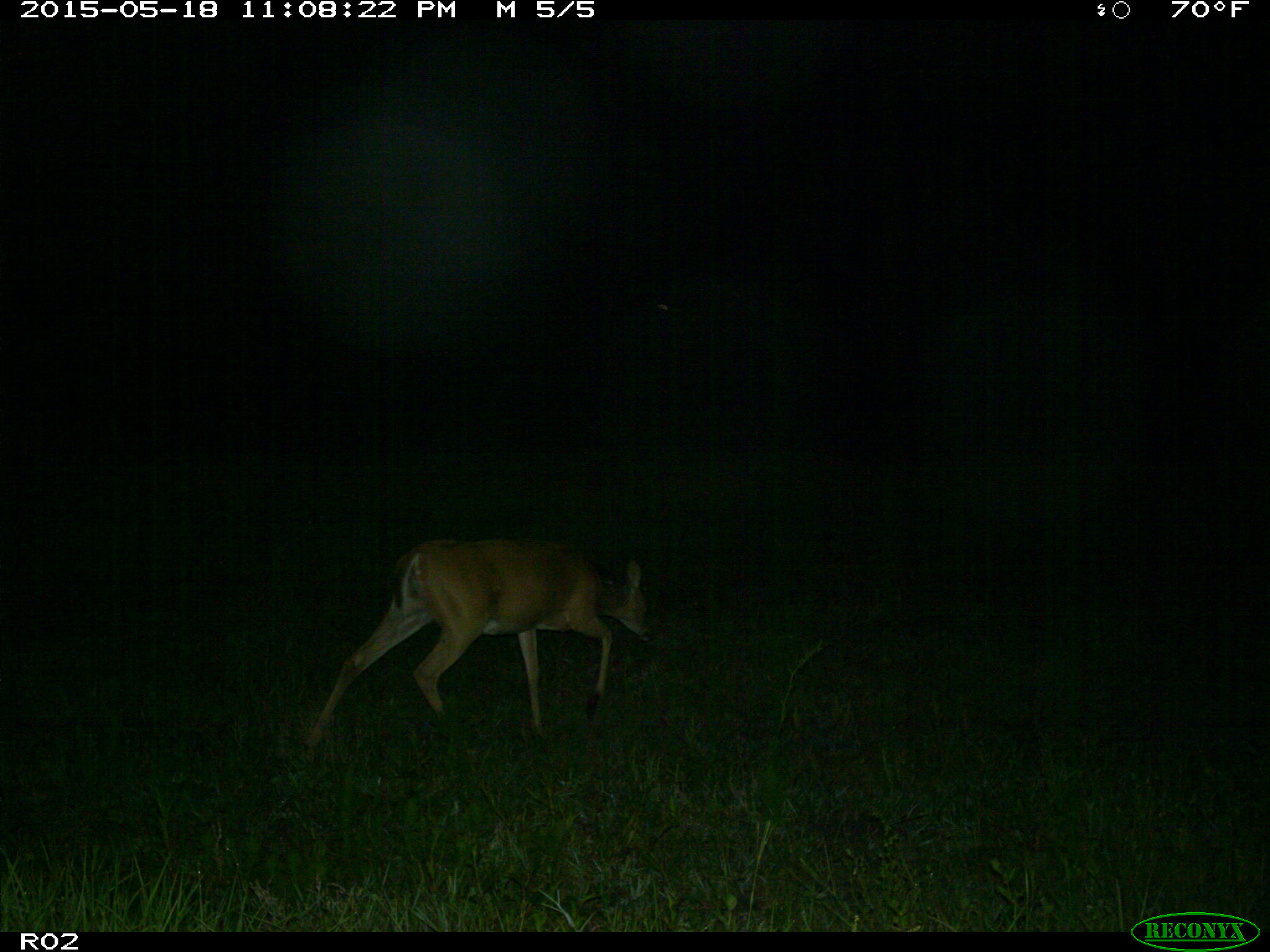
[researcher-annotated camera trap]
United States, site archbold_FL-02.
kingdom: Animalia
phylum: Chordata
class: Mammalia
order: Artiodactyla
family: Cervidae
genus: Odocoileus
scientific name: Odocoileus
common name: deer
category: unidentified deer